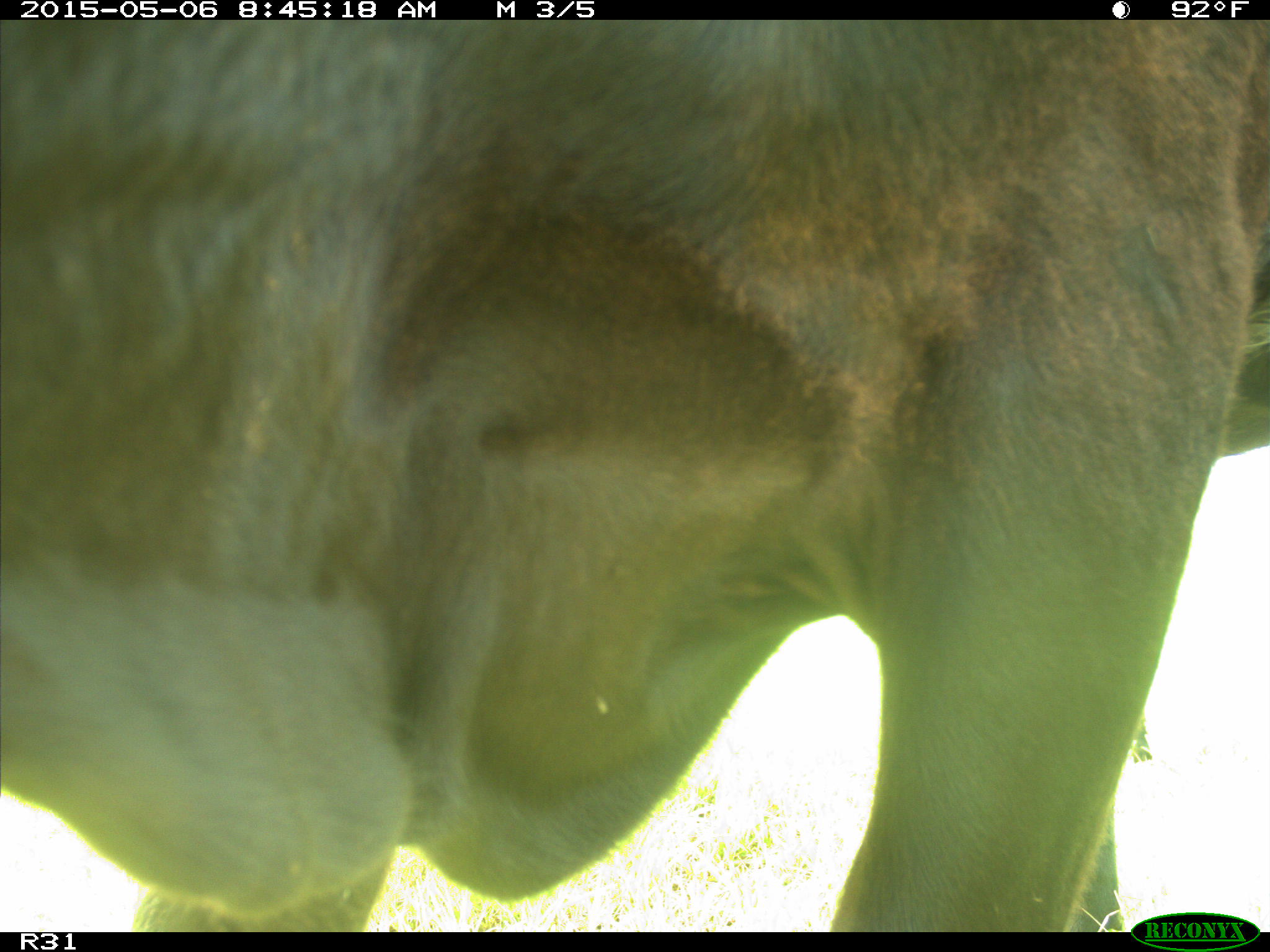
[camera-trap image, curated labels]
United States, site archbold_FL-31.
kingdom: Animalia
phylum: Chordata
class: Mammalia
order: Artiodactyla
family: Bovidae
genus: Bos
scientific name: Bos taurus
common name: domestic cow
Bos taurus (domestic cow).